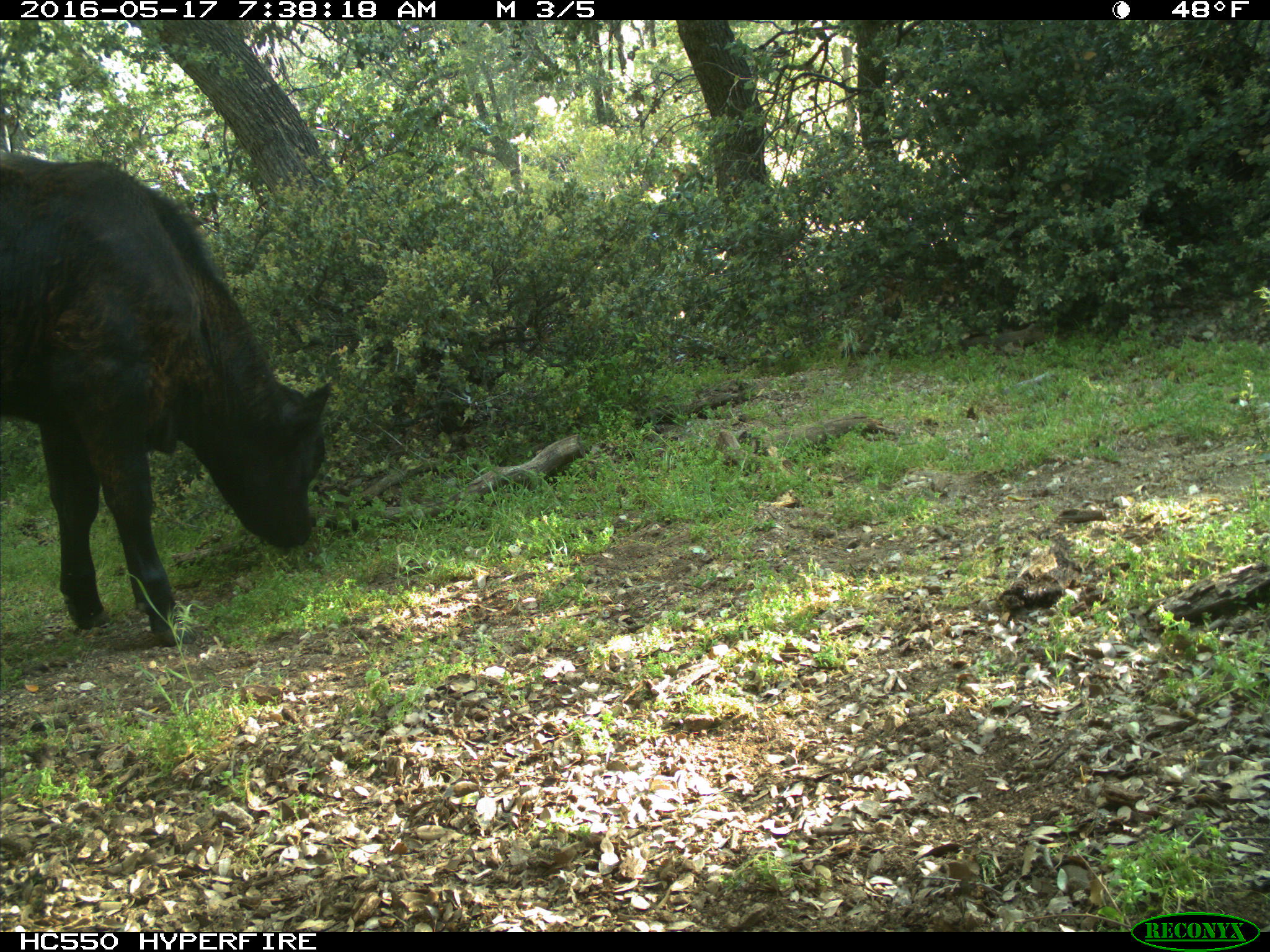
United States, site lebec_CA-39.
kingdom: Animalia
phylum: Chordata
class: Mammalia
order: Artiodactyla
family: Bovidae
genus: Bos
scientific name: Bos taurus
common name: domestic cow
Bos taurus (domestic cow).